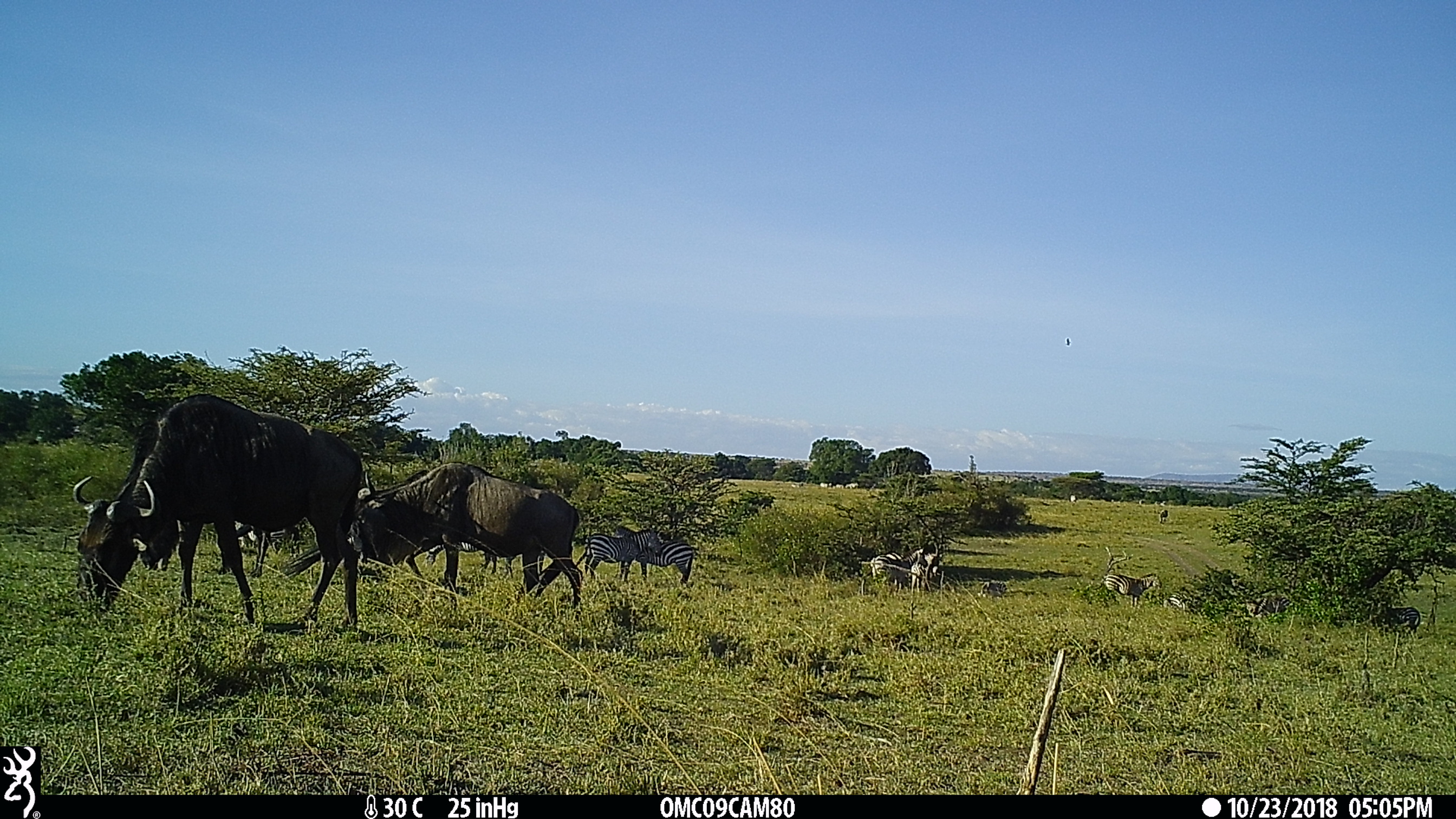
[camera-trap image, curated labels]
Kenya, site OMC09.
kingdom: Animalia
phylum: Chordata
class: Mammalia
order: Perissodactyla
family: Equidae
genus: Equus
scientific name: Equus quagga burchellii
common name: burchell's zebra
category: zebra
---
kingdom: Animalia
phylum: Chordata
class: Mammalia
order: Artiodactyla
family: Bovidae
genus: Connochaetes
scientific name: Connochaetes taurinus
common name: blue wildebeest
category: wildebeest